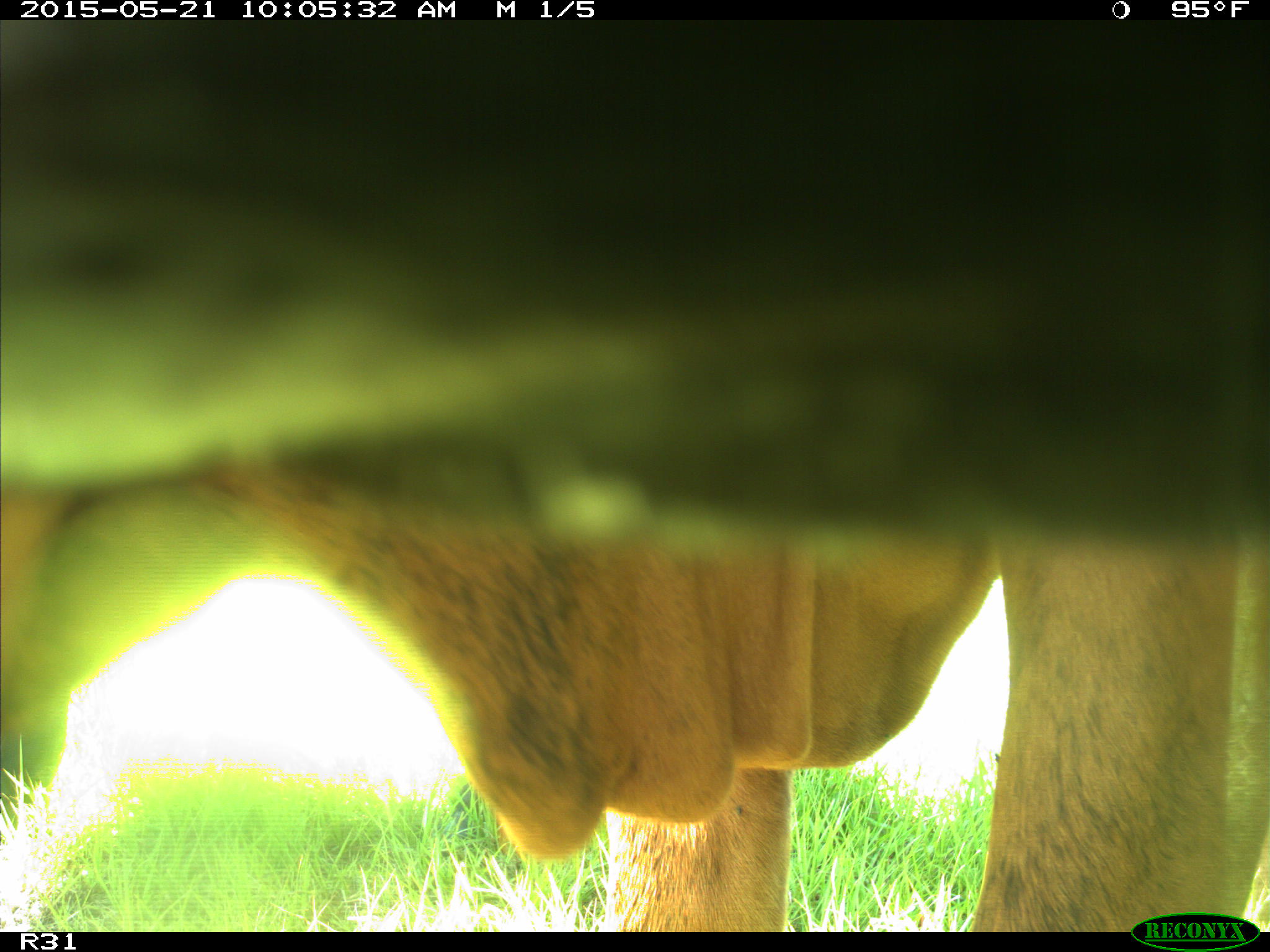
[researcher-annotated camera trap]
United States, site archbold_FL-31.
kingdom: Animalia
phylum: Chordata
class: Mammalia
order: Artiodactyla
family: Bovidae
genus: Bos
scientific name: Bos taurus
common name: domestic cow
Bos taurus (domestic cow).